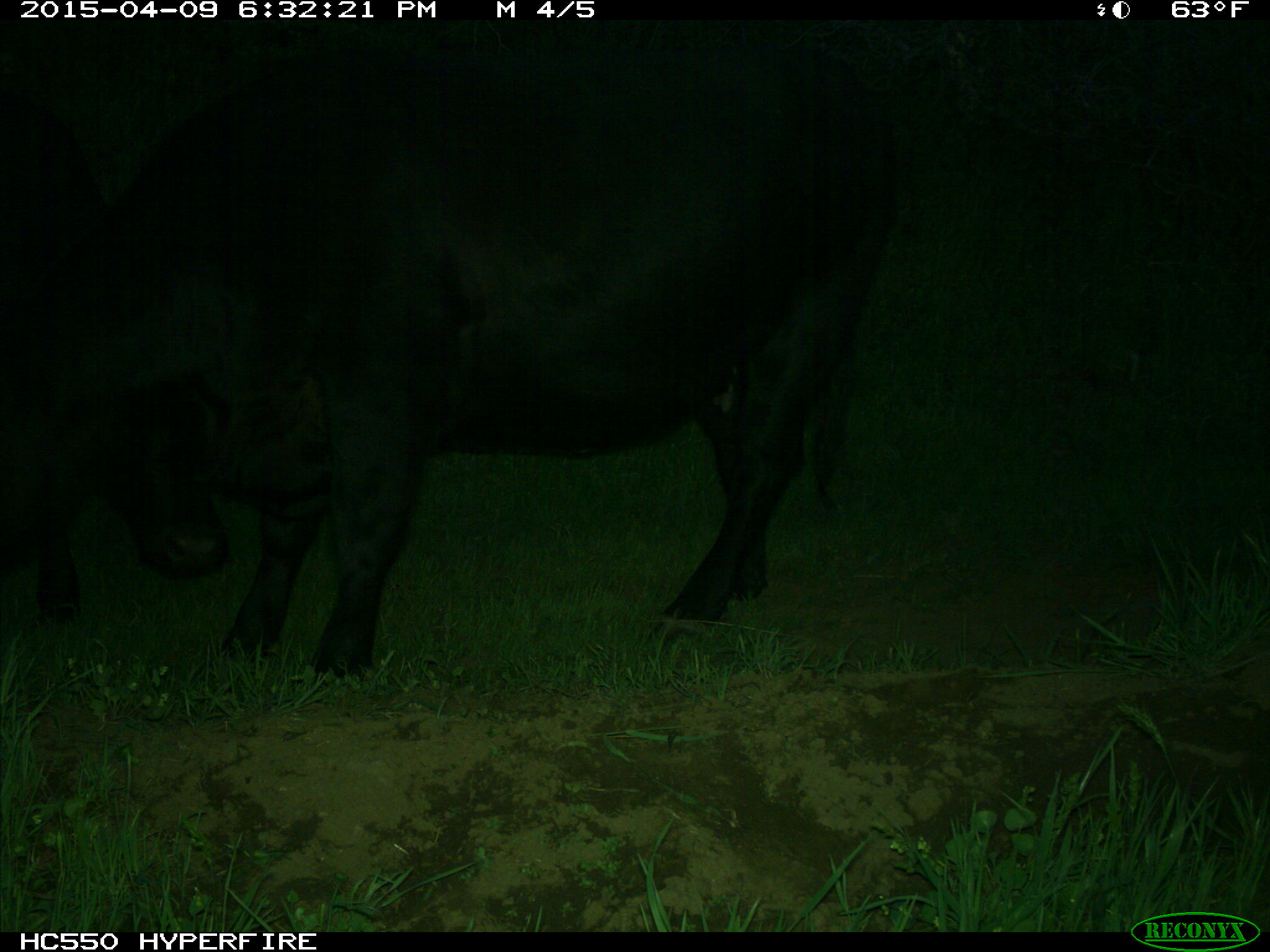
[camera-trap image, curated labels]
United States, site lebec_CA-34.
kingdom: Animalia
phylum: Chordata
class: Mammalia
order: Artiodactyla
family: Bovidae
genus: Bos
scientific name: Bos taurus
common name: domestic cow